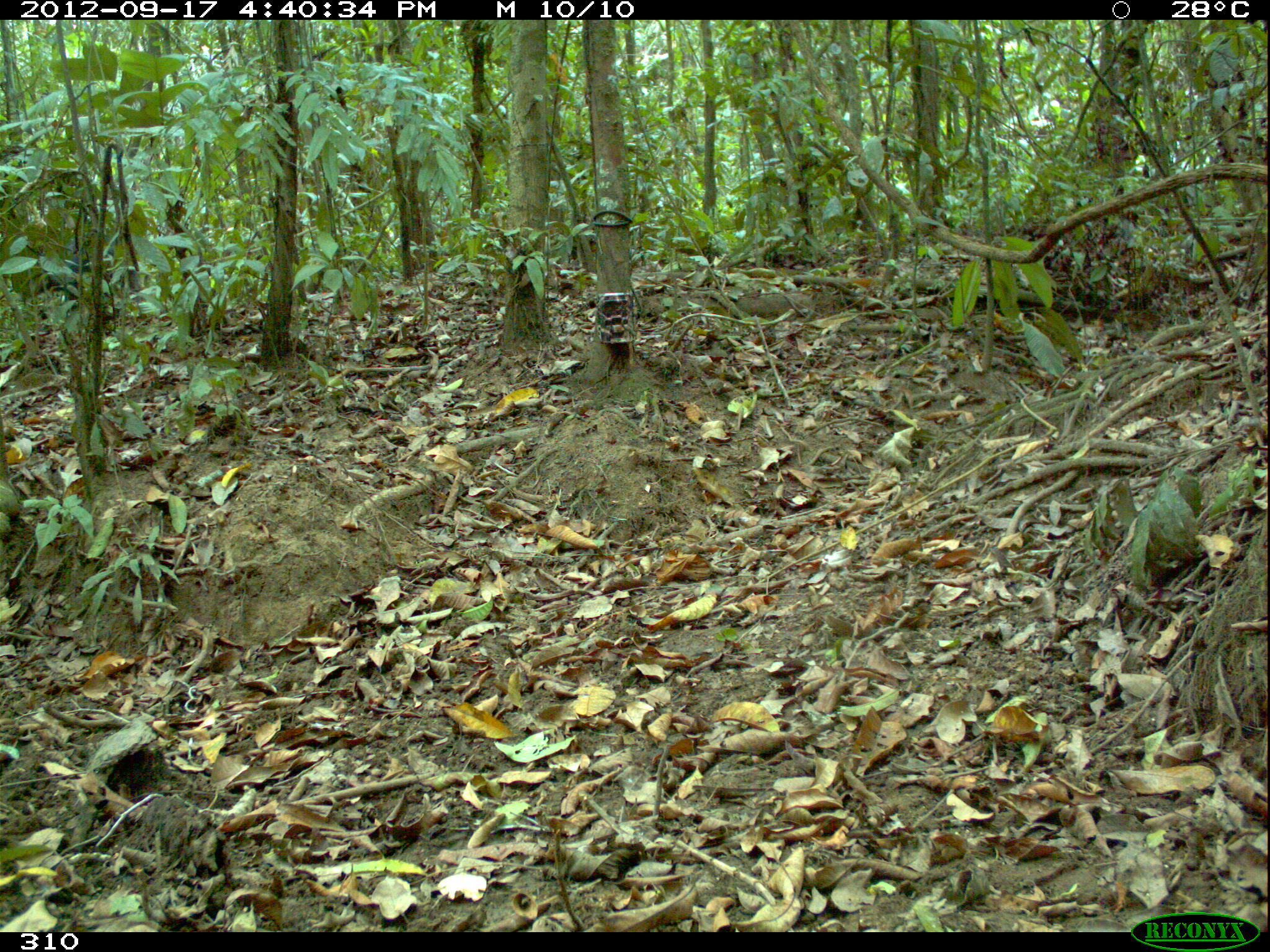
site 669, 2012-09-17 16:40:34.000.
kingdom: Animalia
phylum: Chordata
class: Mammalia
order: Artiodactyla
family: Tayassuidae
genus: Tayassu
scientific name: Tayassu pecari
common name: white-lipped peccary